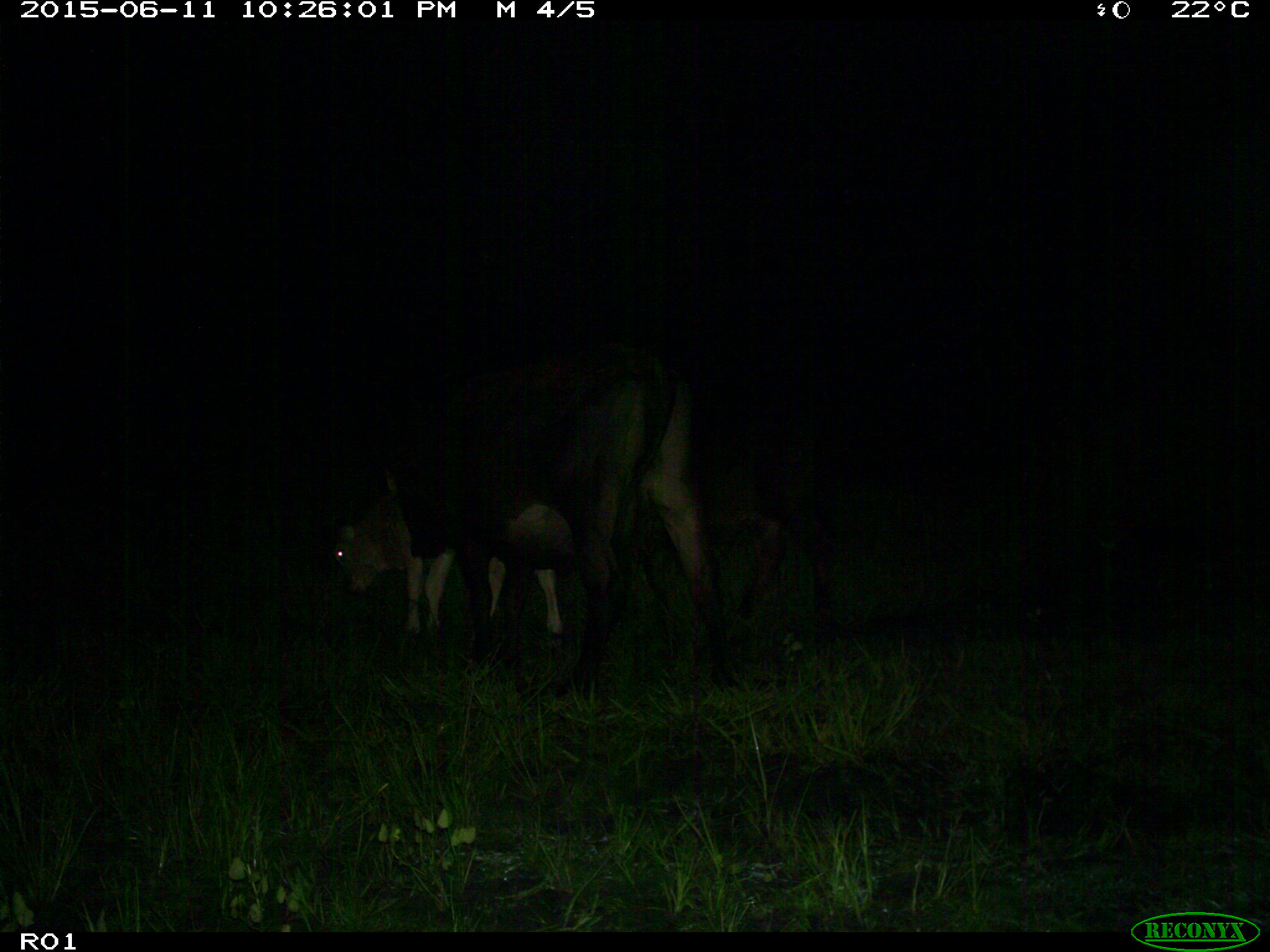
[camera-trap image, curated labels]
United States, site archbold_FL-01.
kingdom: Animalia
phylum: Chordata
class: Mammalia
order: Artiodactyla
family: Bovidae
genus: Bos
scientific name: Bos taurus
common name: domestic cow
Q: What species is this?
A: Bos taurus (domestic cow).